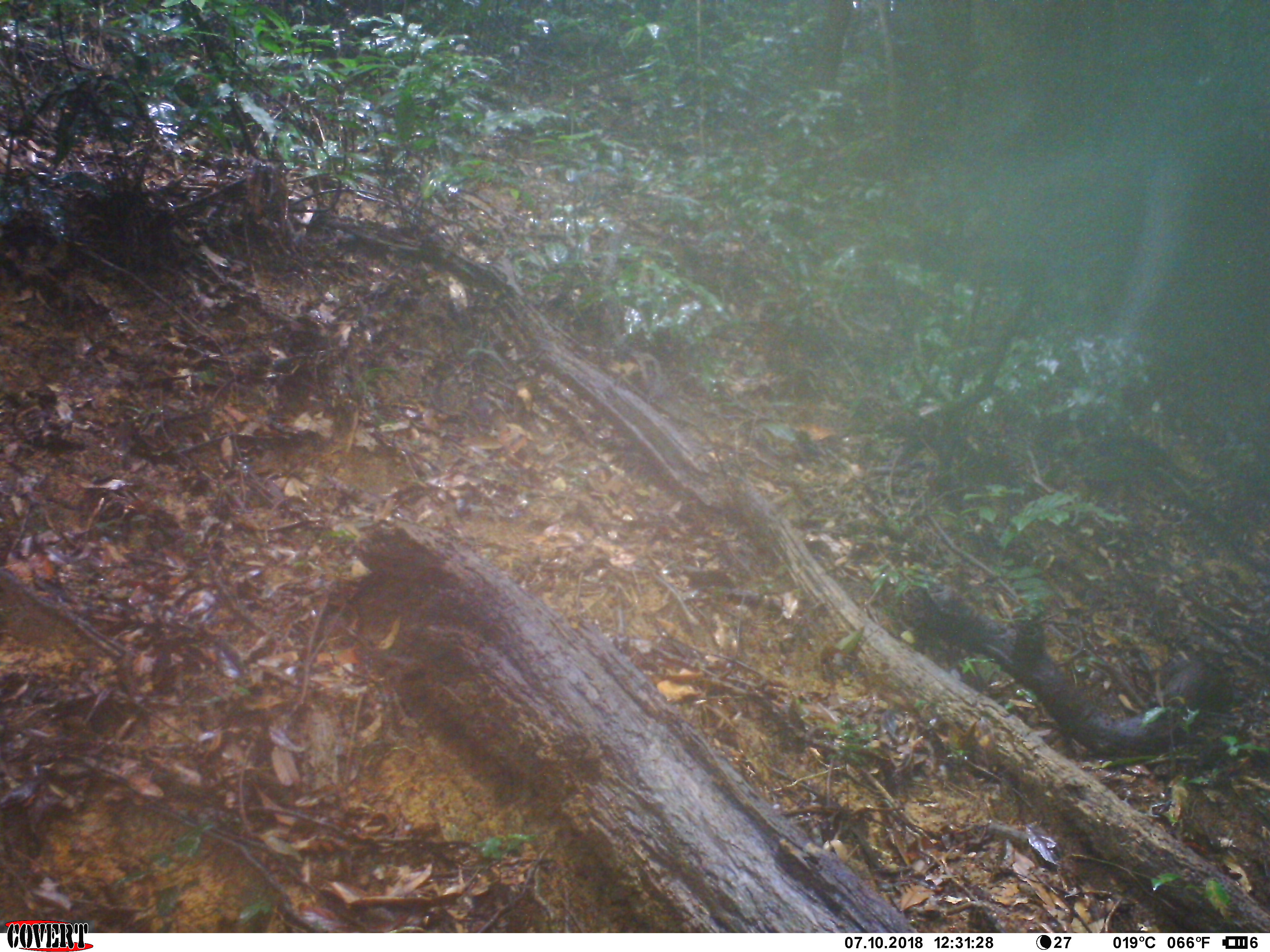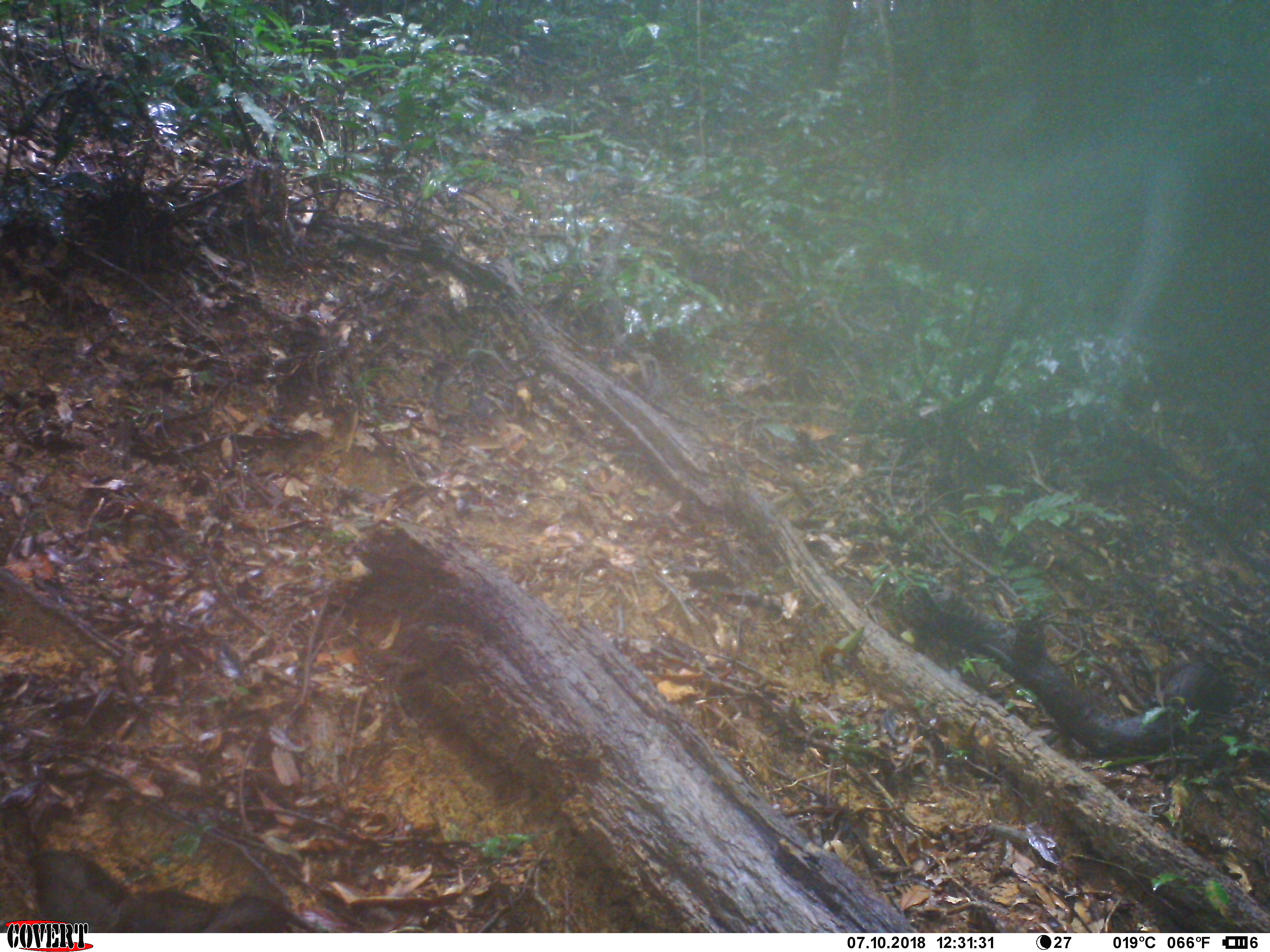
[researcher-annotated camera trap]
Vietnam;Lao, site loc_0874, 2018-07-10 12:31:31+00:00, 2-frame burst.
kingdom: Animalia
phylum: Chordata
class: Mammalia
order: Artiodactyla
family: Suidae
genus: Sus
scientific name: Sus scrofa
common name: eurasian wild pig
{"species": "eurasian wild pig (Sus scrofa)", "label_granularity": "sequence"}